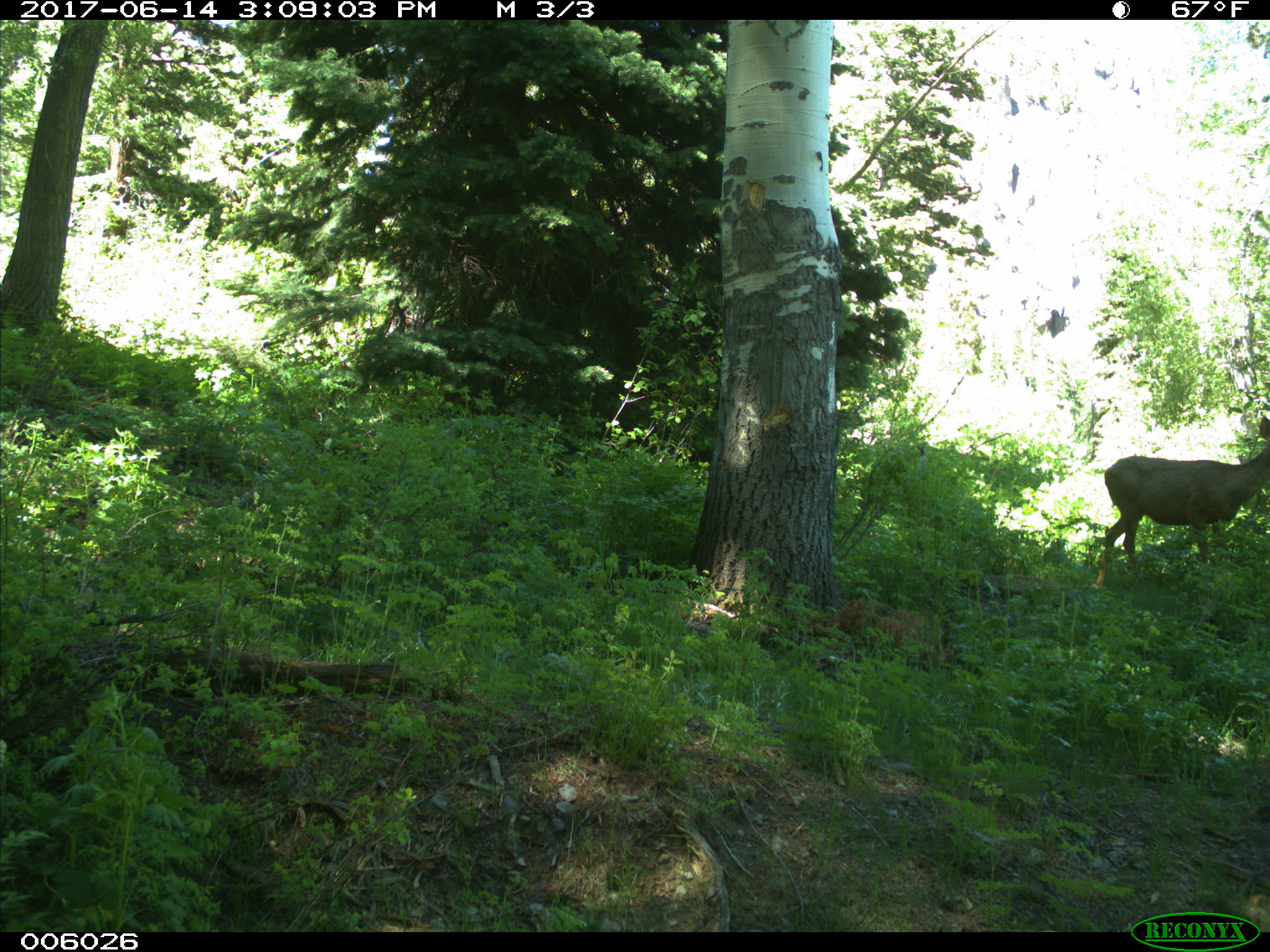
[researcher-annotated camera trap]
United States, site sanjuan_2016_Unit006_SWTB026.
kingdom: Animalia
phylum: Chordata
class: Mammalia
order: Artiodactyla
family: Cervidae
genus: Odocoileus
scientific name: Odocoileus hemionus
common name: mule deer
Odocoileus hemionus (mule deer).